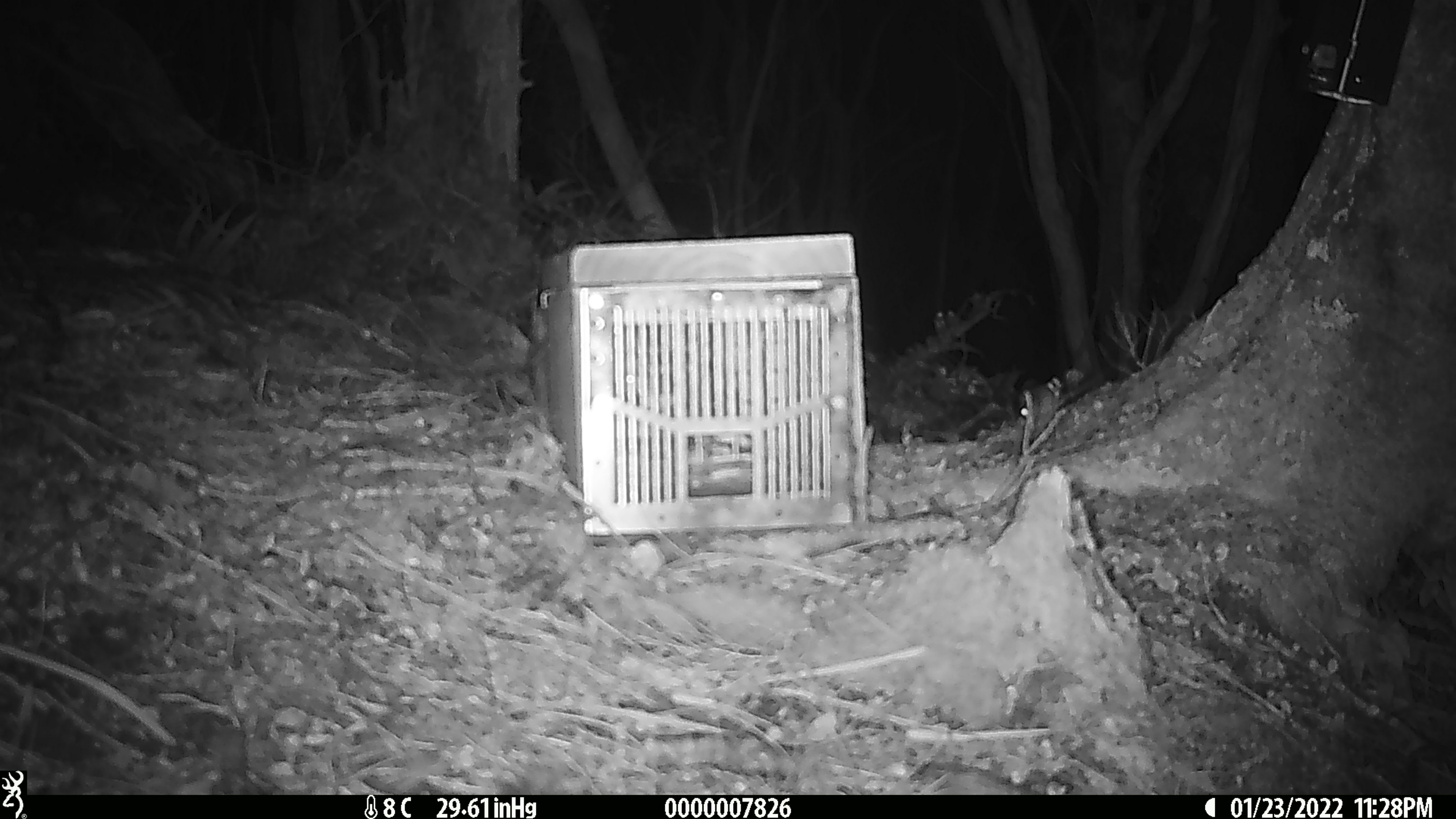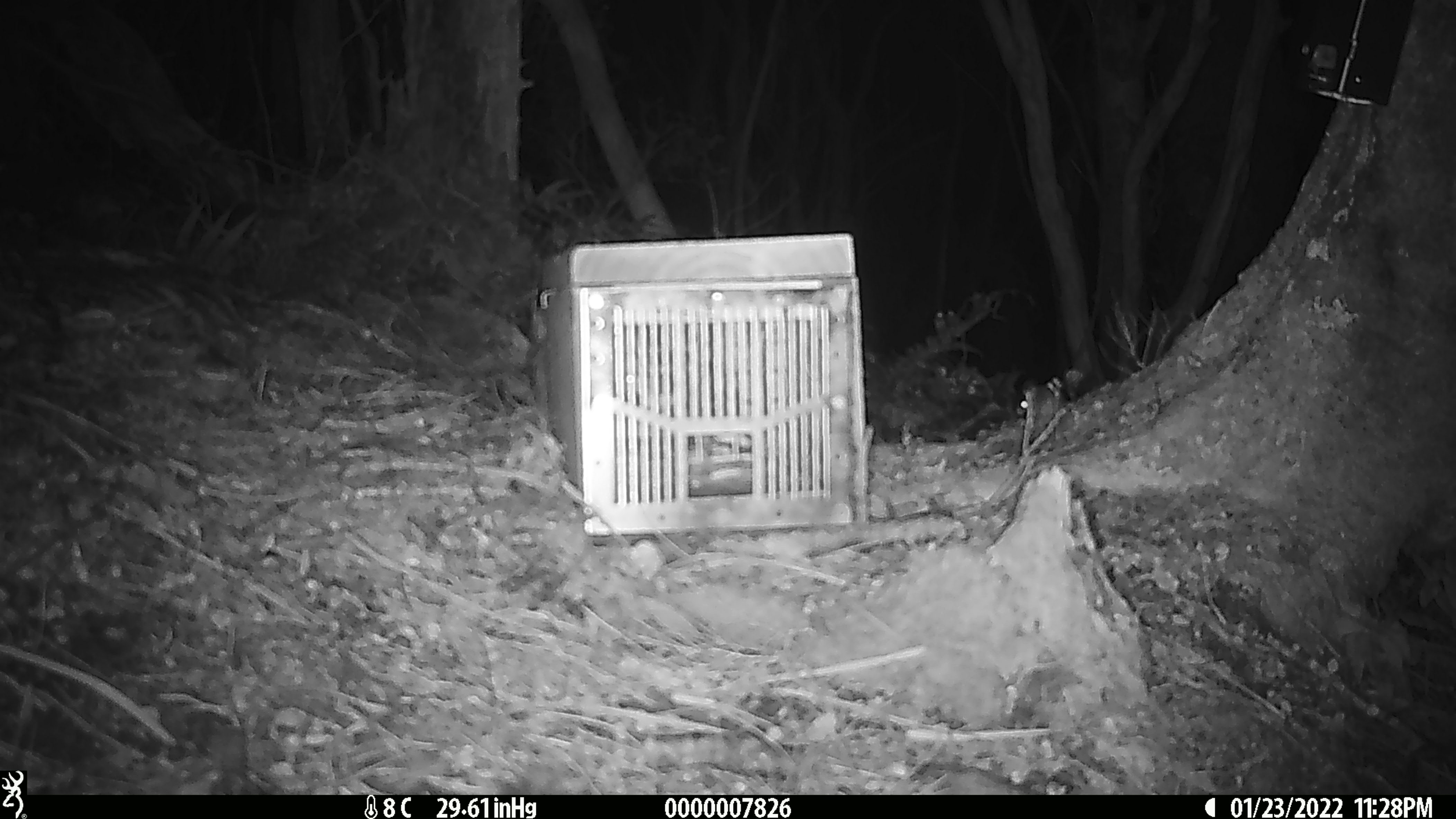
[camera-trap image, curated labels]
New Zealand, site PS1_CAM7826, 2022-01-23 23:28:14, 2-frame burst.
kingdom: Animalia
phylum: Chordata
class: Mammalia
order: Rodentia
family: Muridae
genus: Mus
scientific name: Mus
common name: mouse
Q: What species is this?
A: Mouse (Mus).